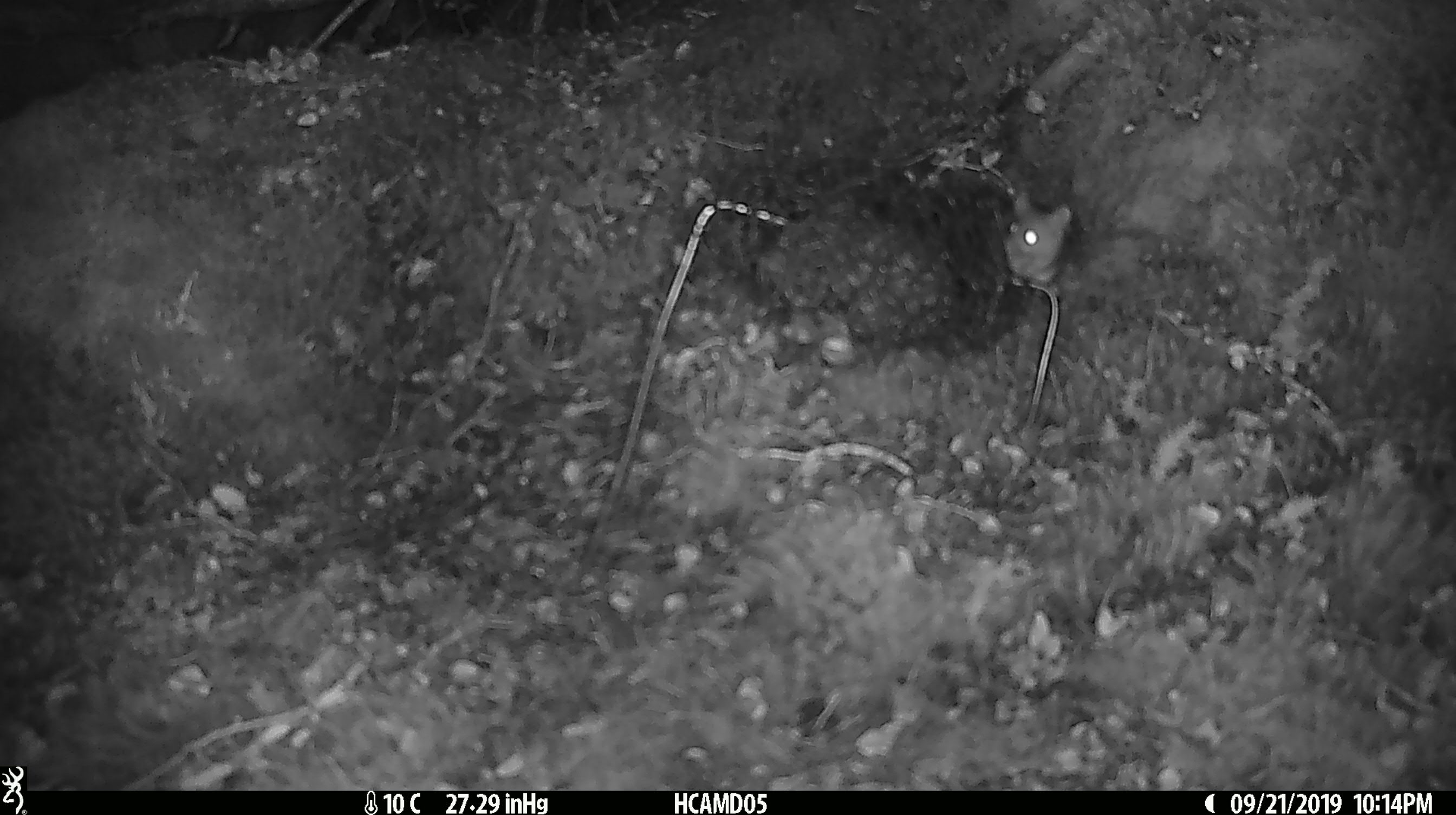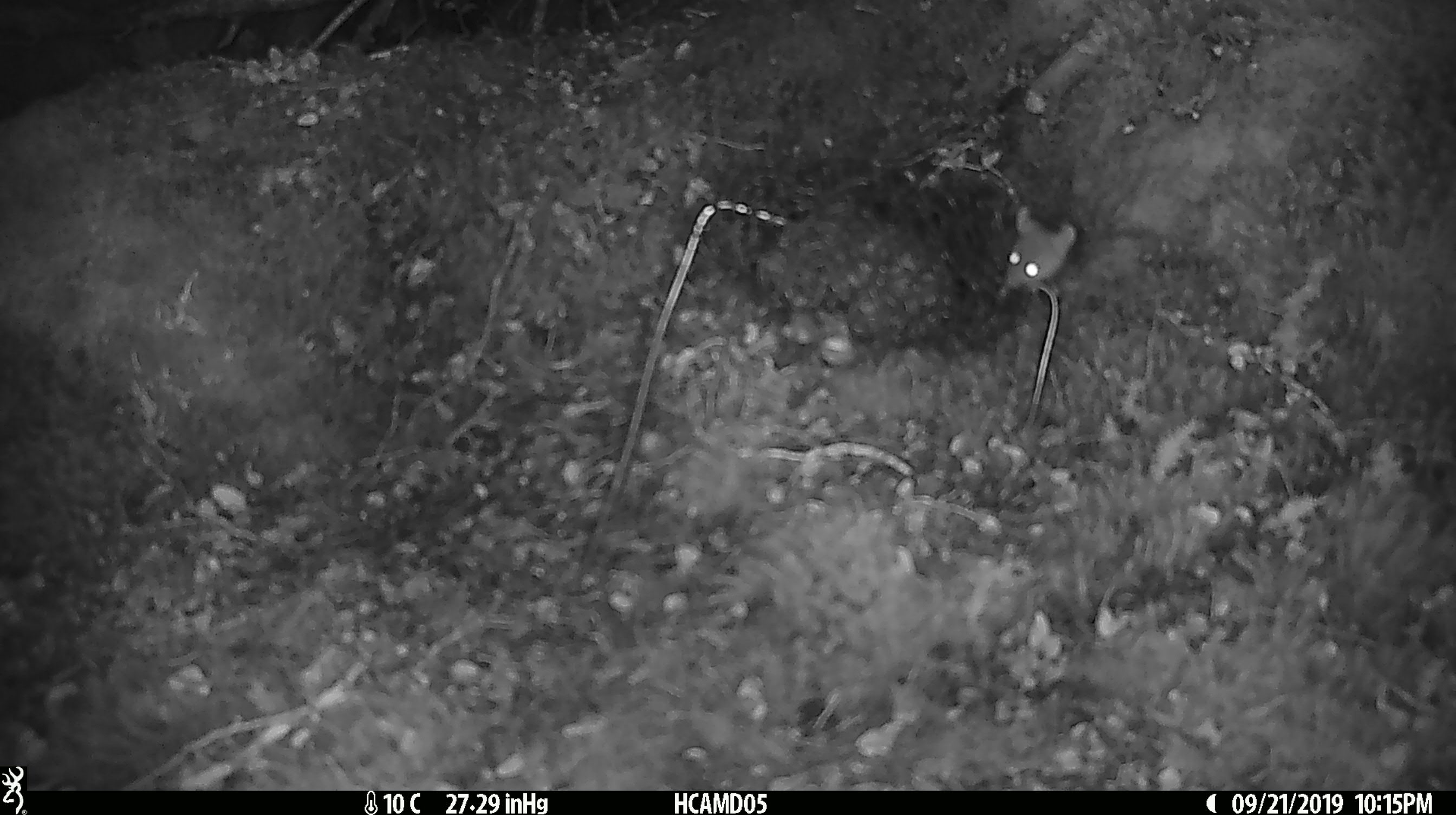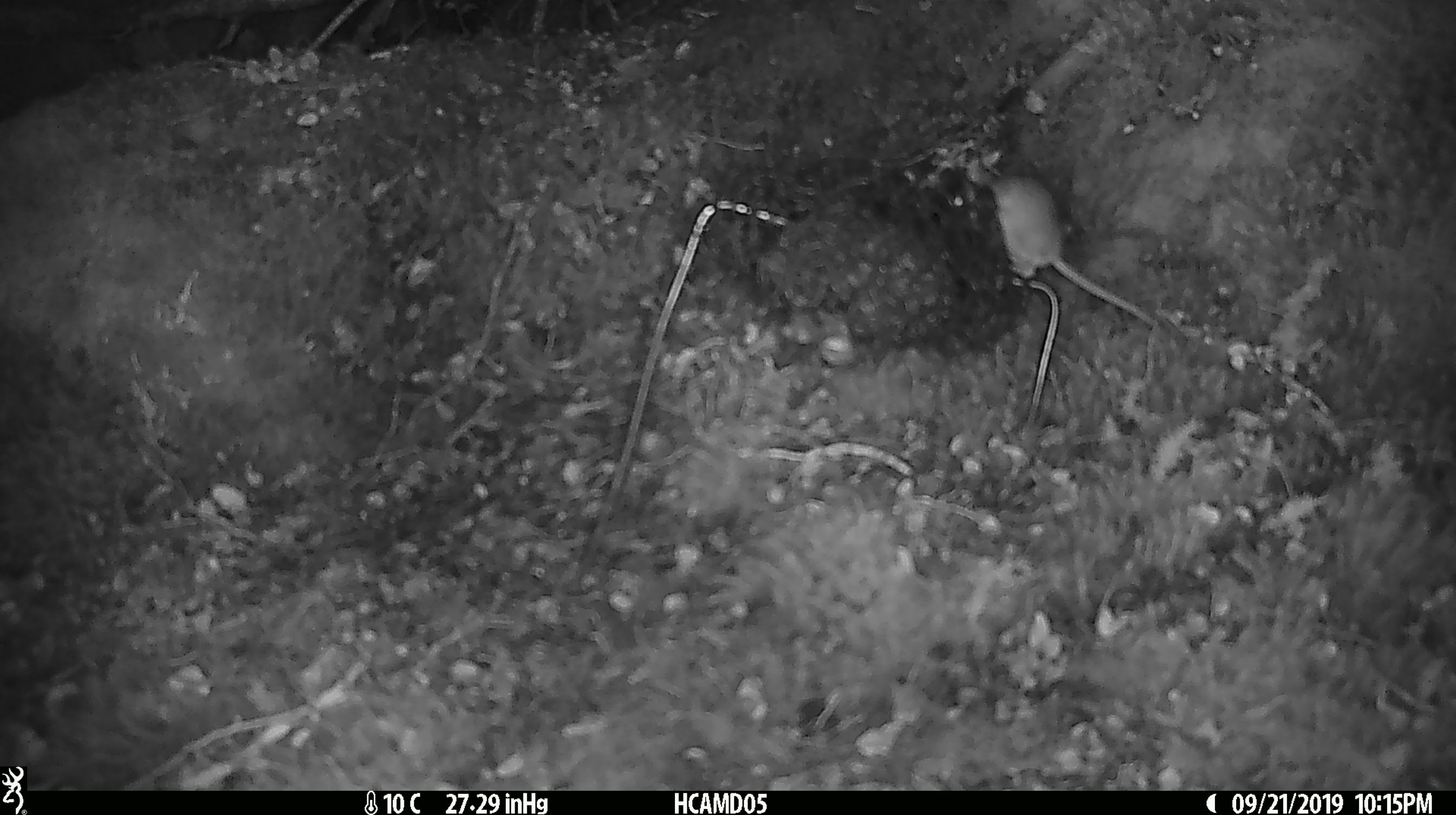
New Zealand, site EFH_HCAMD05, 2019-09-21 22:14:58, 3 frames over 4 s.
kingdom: Animalia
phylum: Chordata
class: Mammalia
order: Rodentia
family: Muridae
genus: Mus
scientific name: Mus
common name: mouse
Mouse (Mus).